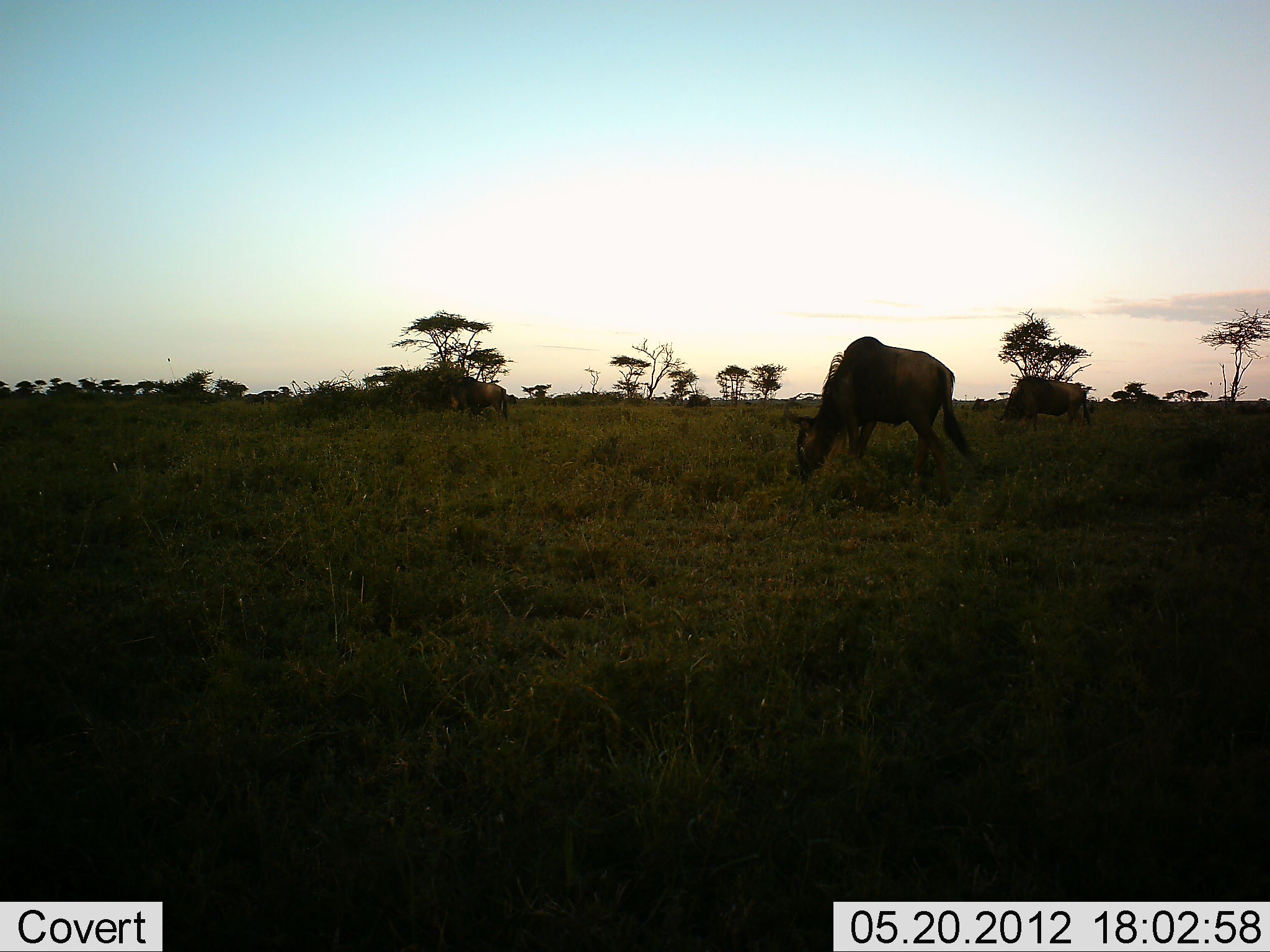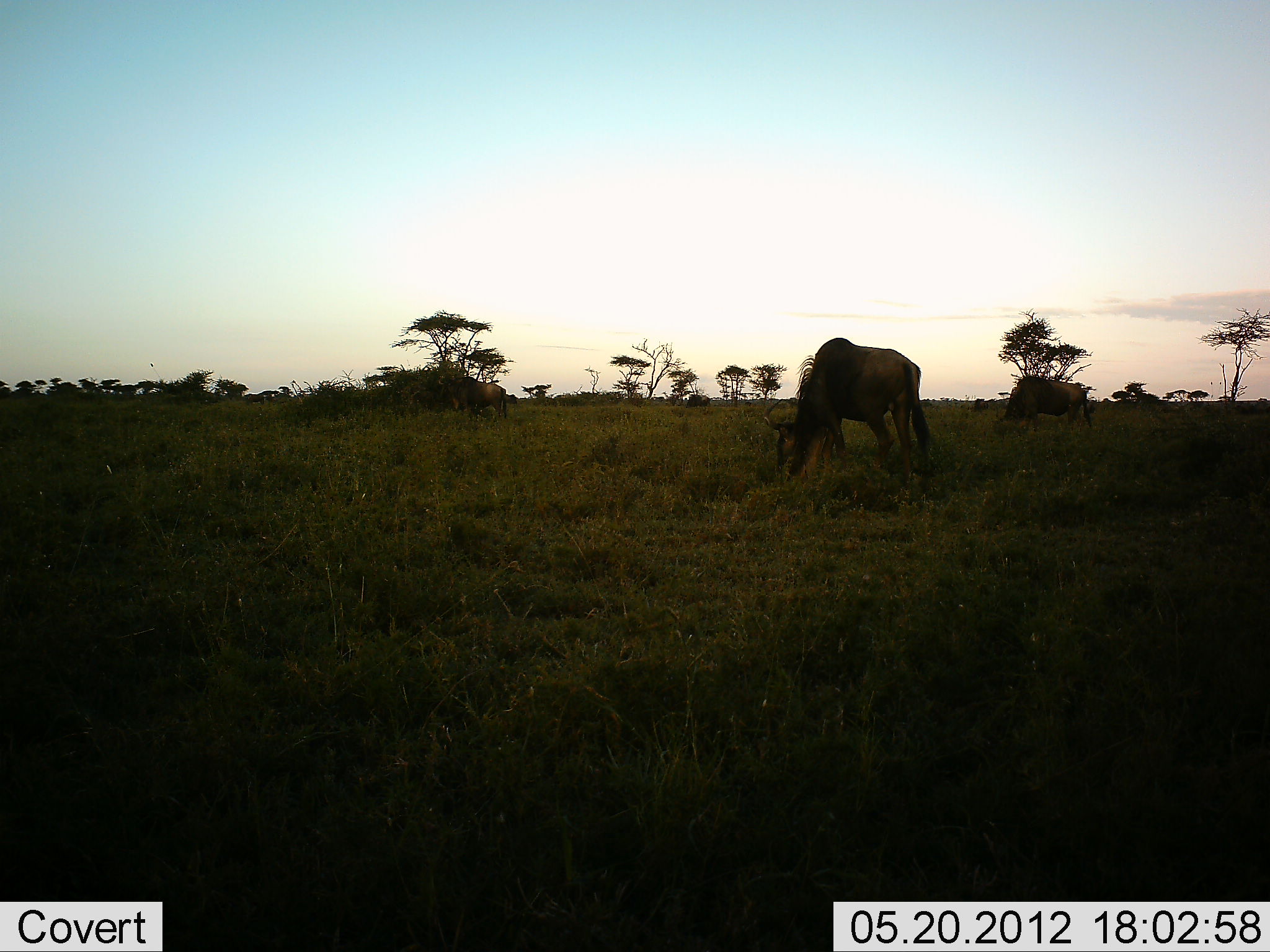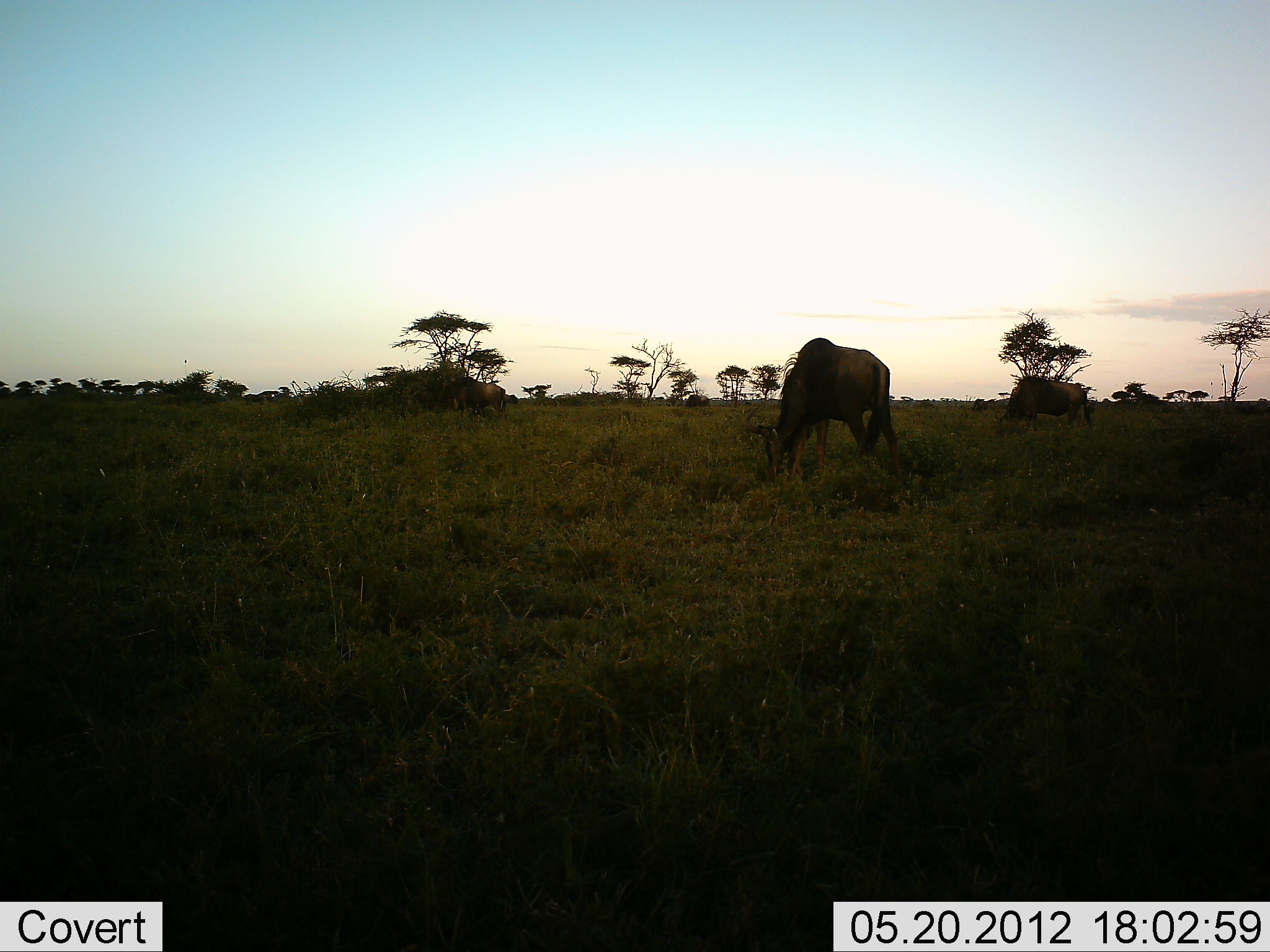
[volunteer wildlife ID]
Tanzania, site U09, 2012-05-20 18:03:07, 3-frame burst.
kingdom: Animalia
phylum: Chordata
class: Mammalia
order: Artiodactyla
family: Bovidae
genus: Connochaetes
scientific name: Connochaetes taurinus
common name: blue wildebeest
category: wildebeest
Wildebeest (blue wildebeest) (Connochaetes taurinus), count 2. Behavior (volunteer vote fractions): standing 10%, resting 0%, moving 20%, interacting 0%. Young present (vote fraction): 0%. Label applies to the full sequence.